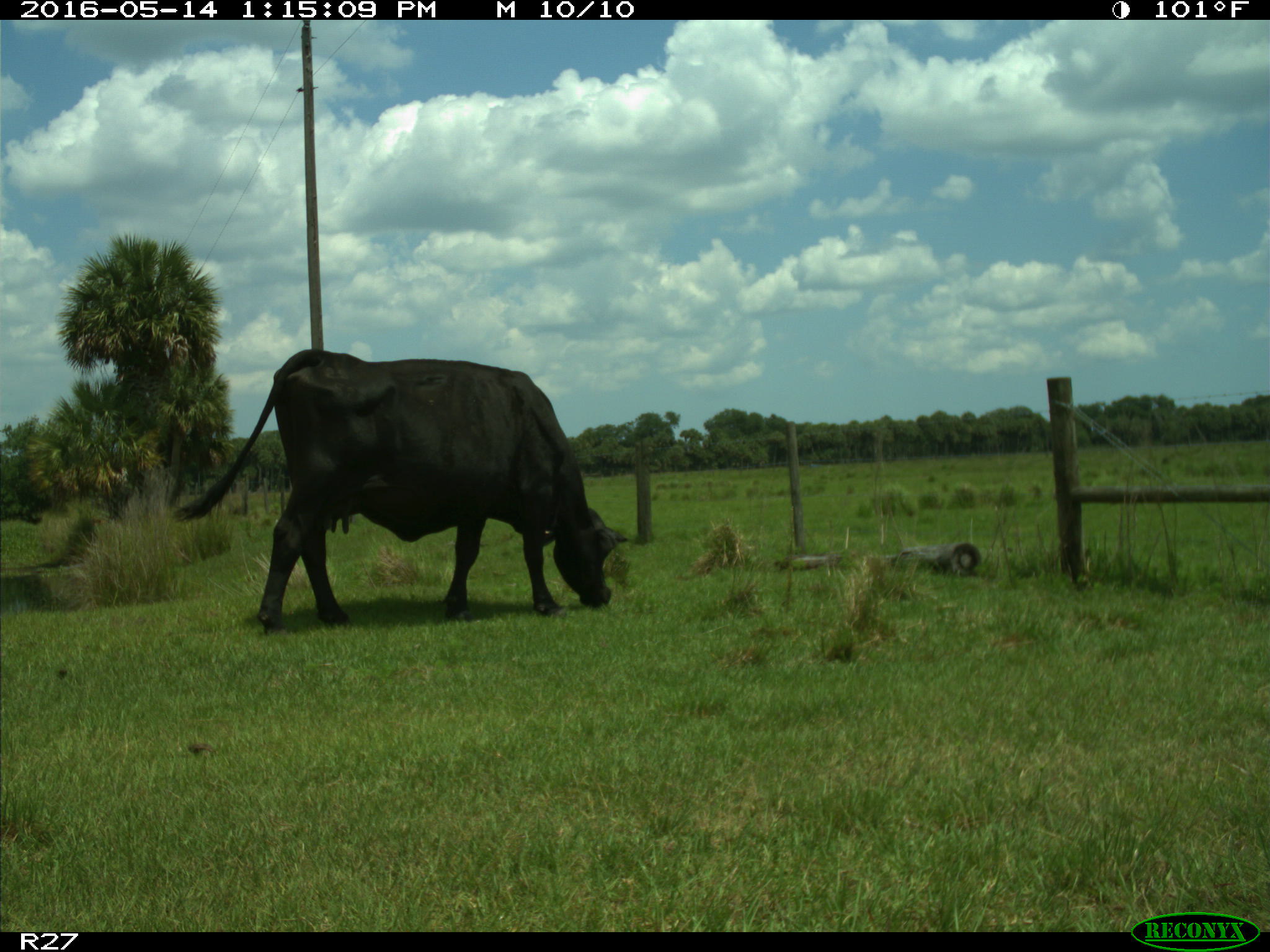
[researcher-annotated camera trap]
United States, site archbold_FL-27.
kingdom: Animalia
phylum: Chordata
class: Mammalia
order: Artiodactyla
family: Bovidae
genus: Bos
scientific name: Bos taurus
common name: domestic cow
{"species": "Bos taurus (domestic cow)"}